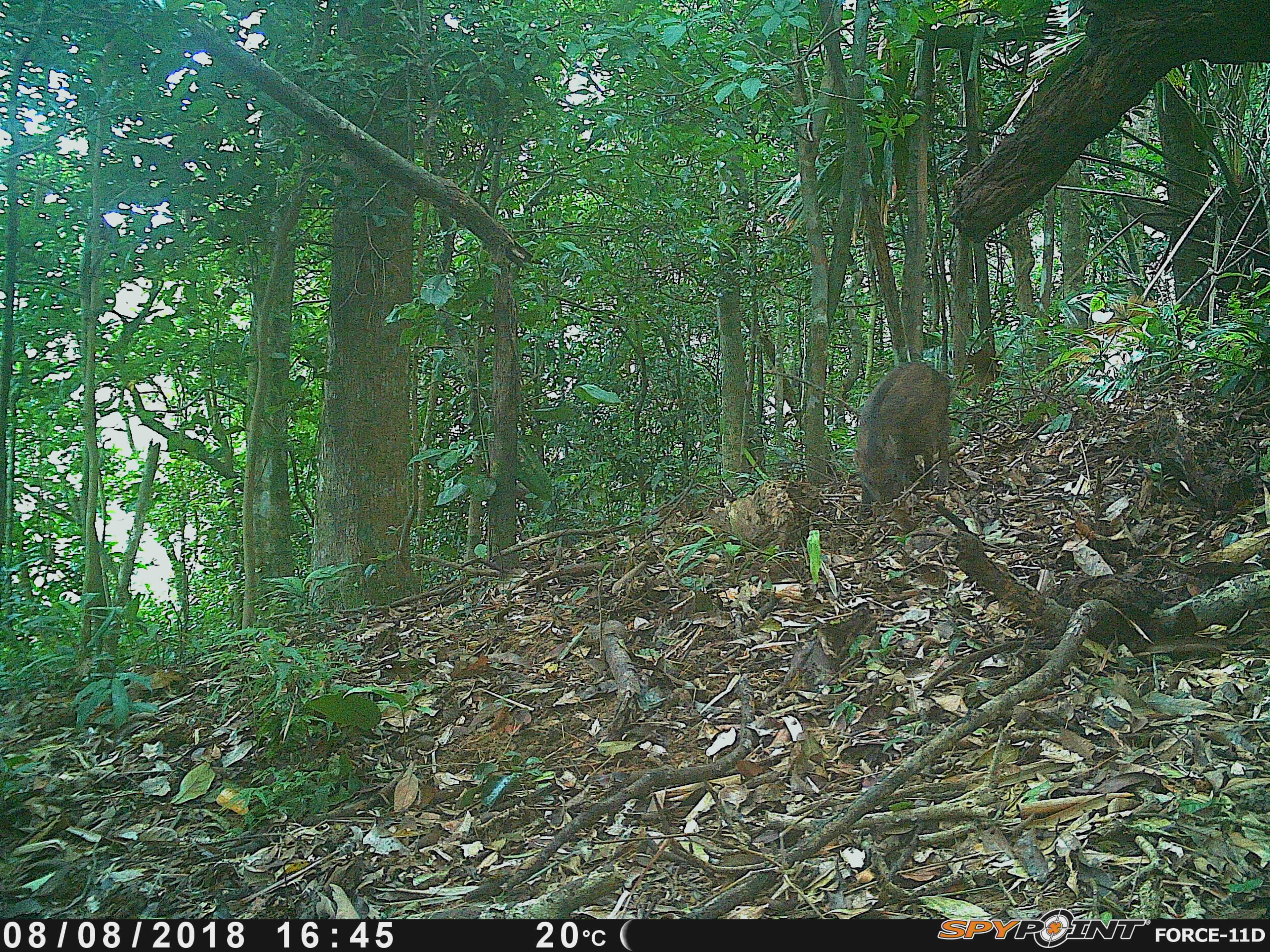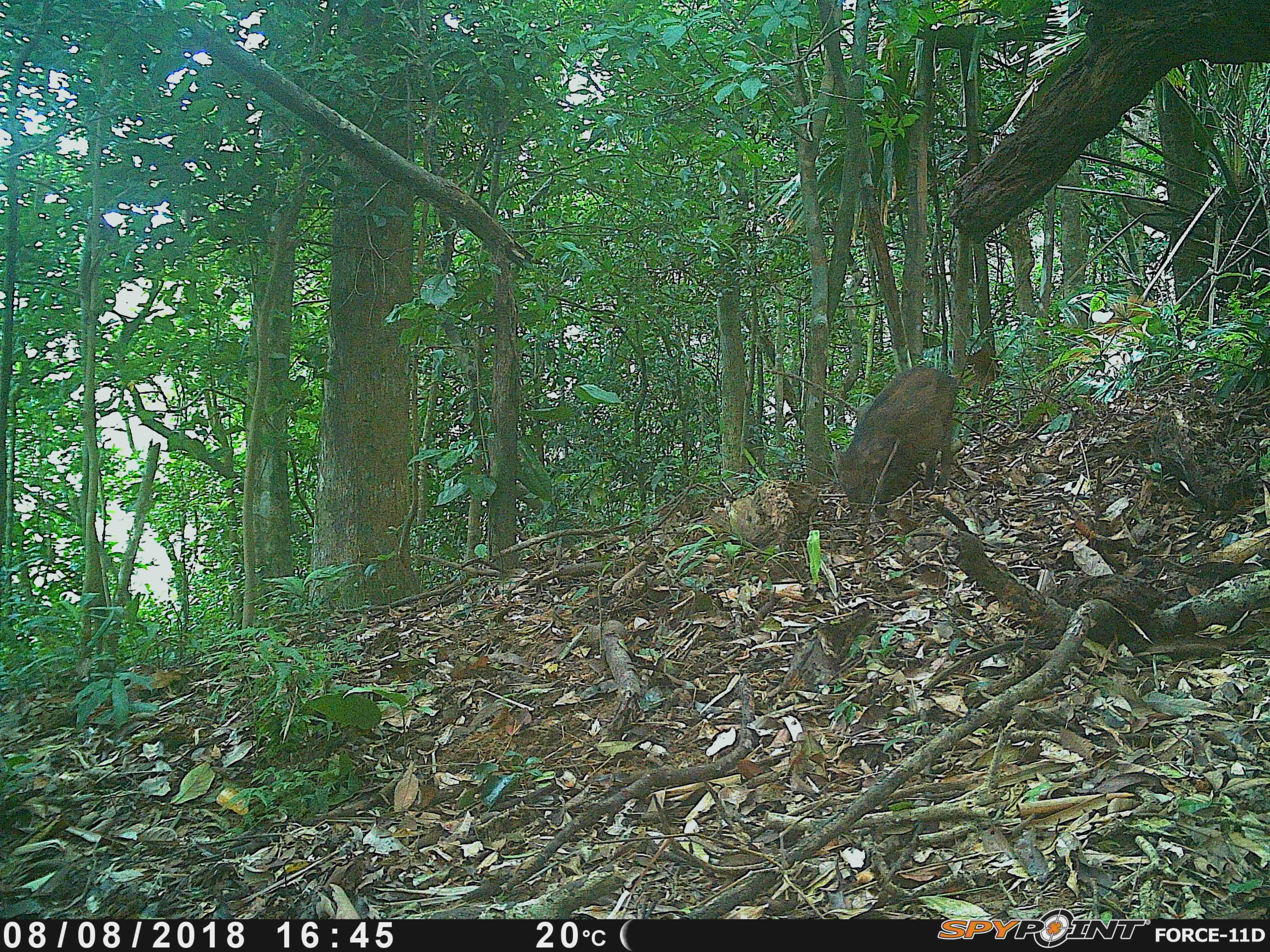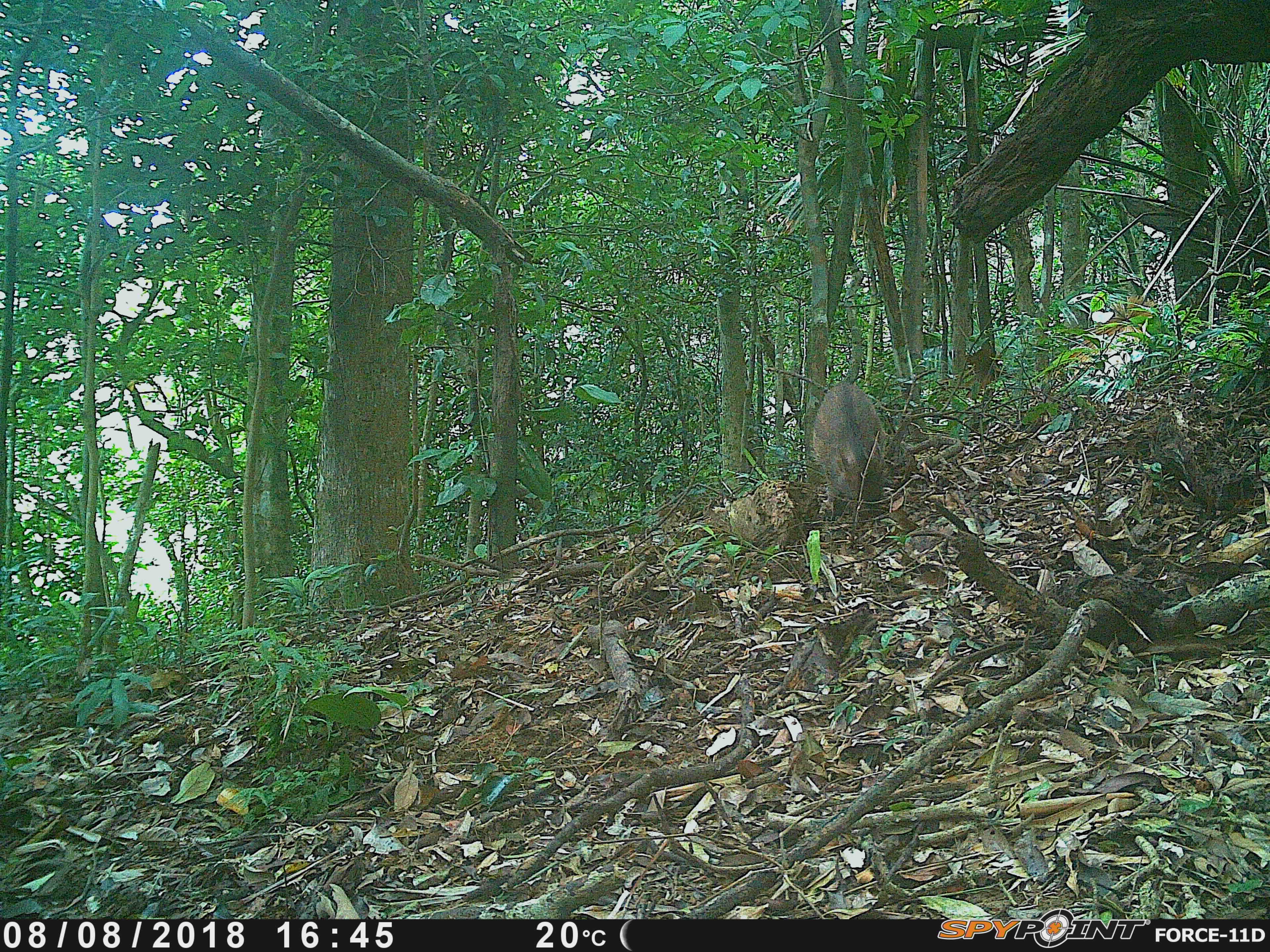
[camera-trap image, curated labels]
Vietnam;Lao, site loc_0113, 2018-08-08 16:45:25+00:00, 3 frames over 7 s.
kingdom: Animalia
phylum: Chordata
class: Mammalia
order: Artiodactyla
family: Suidae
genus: Sus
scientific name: Sus scrofa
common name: eurasian wild pig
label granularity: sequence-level